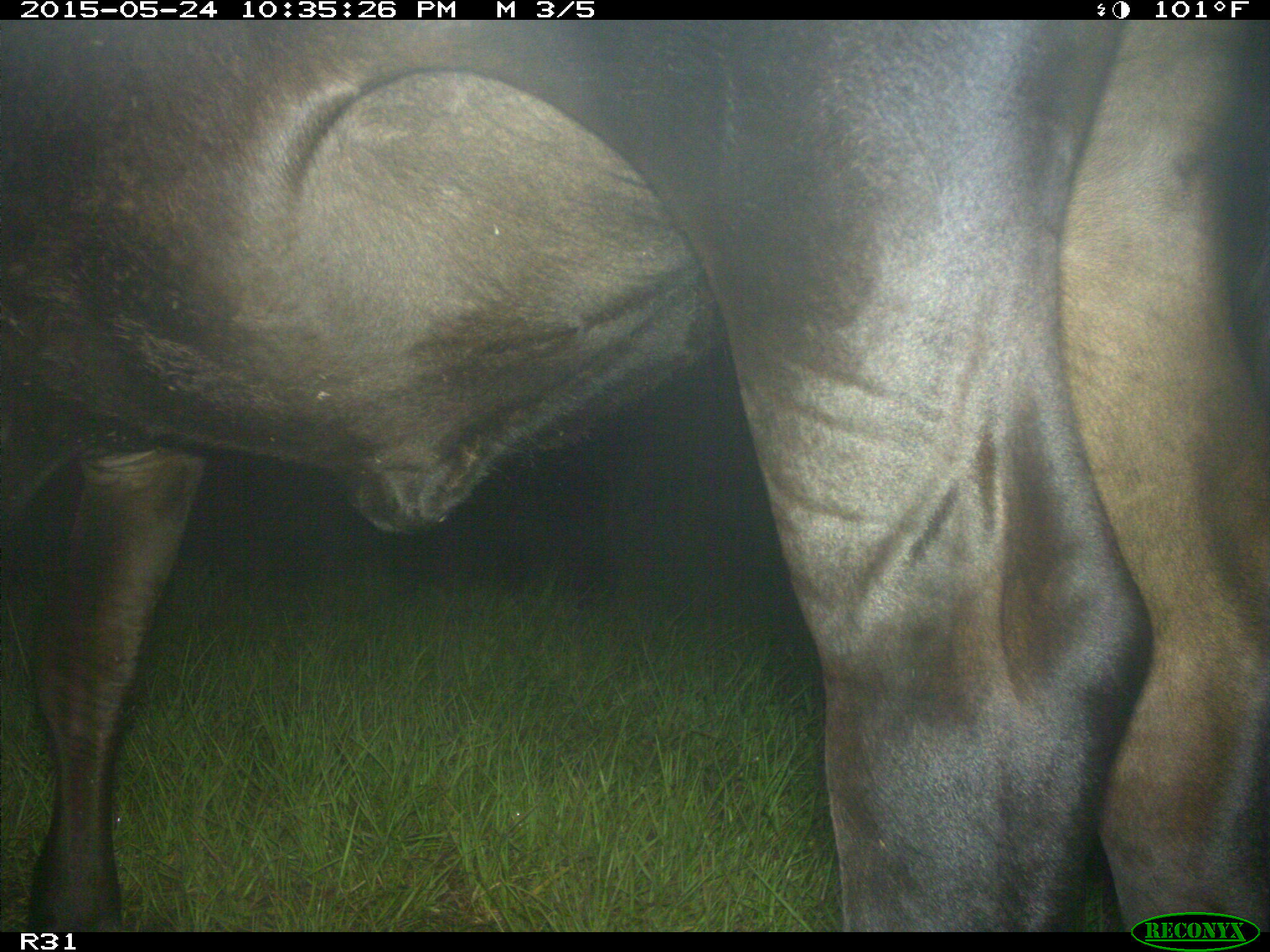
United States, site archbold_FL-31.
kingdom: Animalia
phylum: Chordata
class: Mammalia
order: Artiodactyla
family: Bovidae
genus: Bos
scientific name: Bos taurus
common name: domestic cow